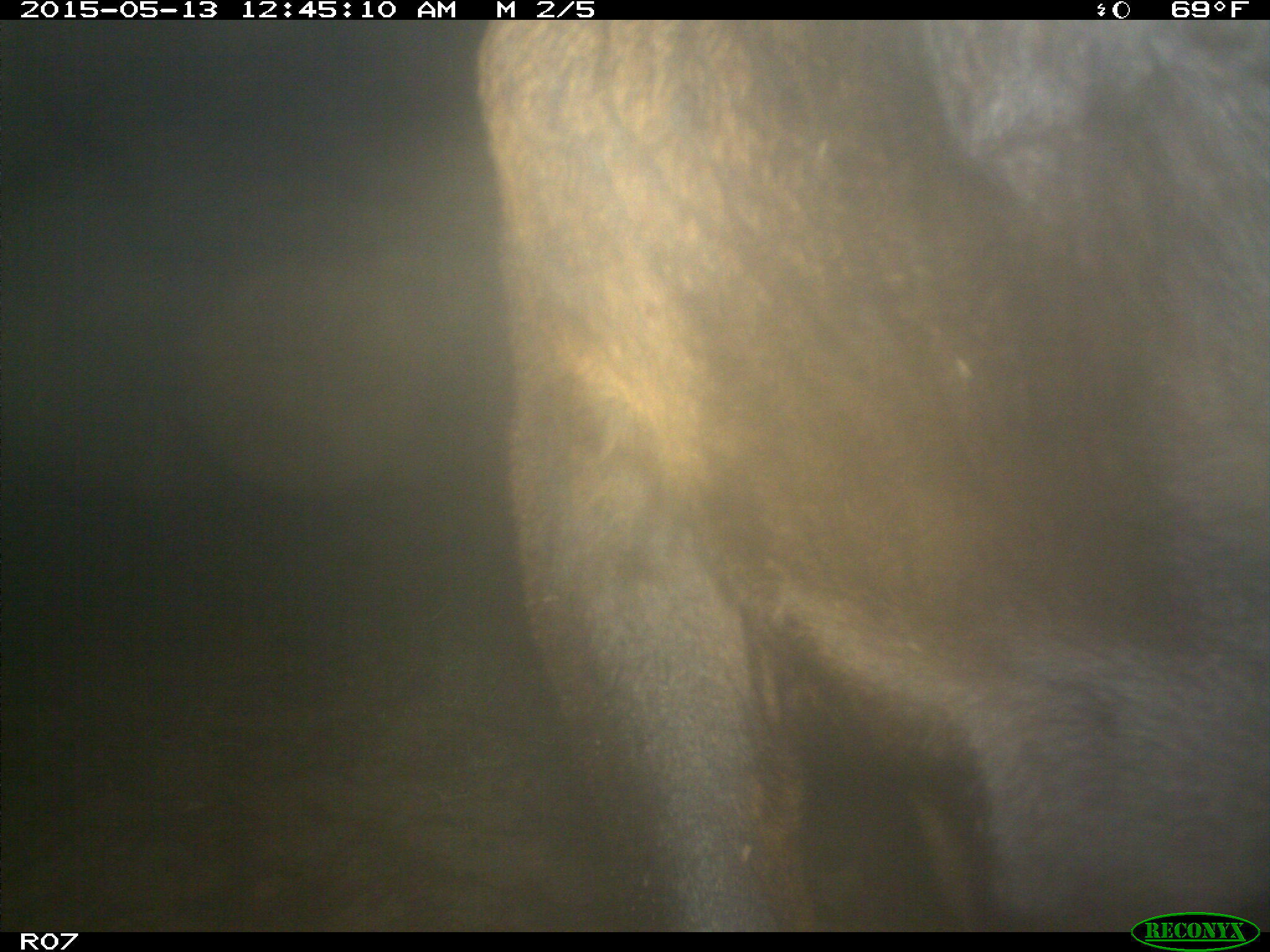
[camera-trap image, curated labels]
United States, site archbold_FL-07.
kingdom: Animalia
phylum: Chordata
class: Mammalia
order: Artiodactyla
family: Bovidae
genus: Bos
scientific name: Bos taurus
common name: domestic cow